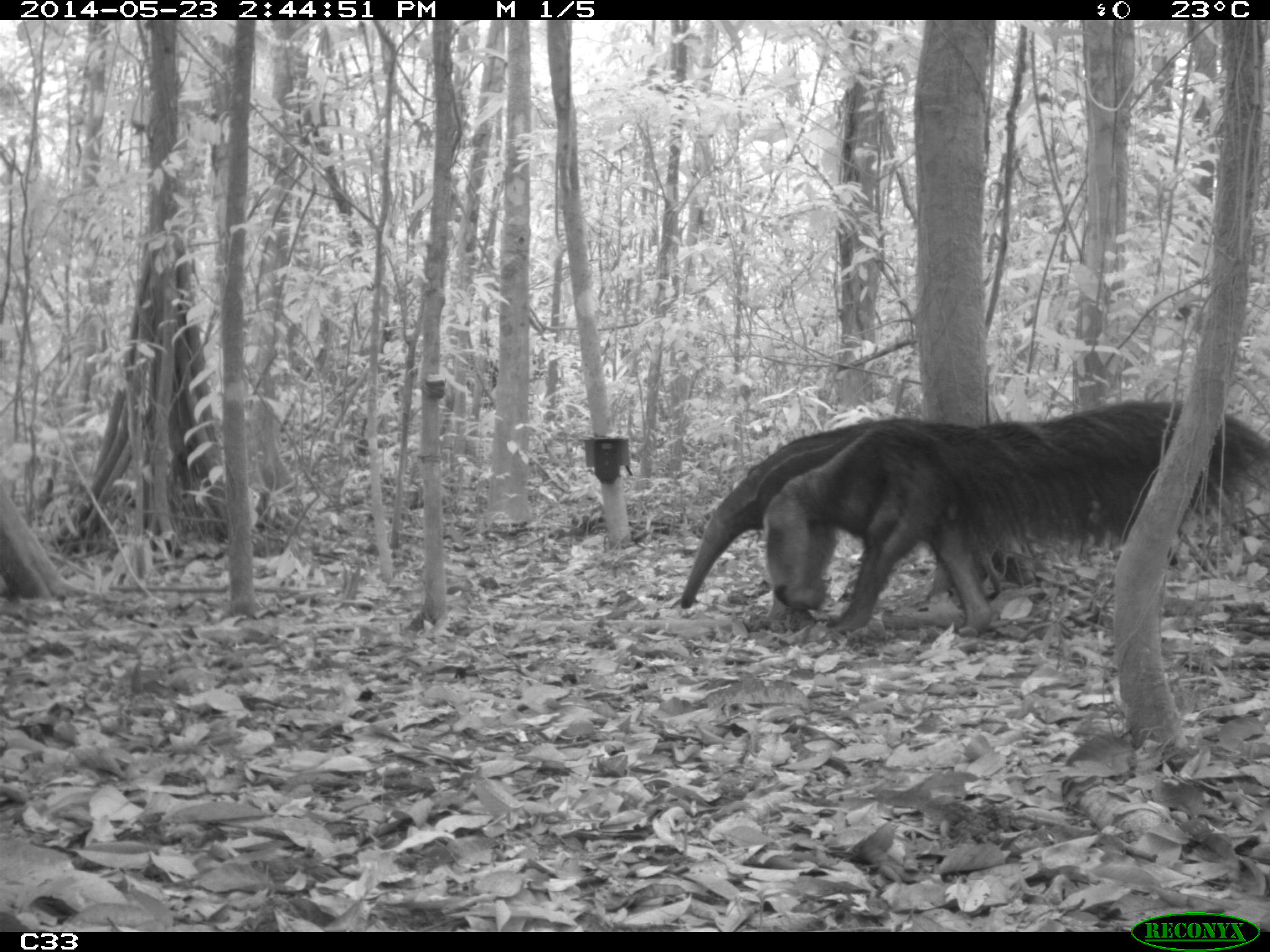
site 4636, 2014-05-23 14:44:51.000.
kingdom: Animalia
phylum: Chordata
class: Mammalia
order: Pilosa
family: Myrmecophagidae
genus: Myrmecophaga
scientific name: Myrmecophaga tridactyla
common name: giant anteater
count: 1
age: adult